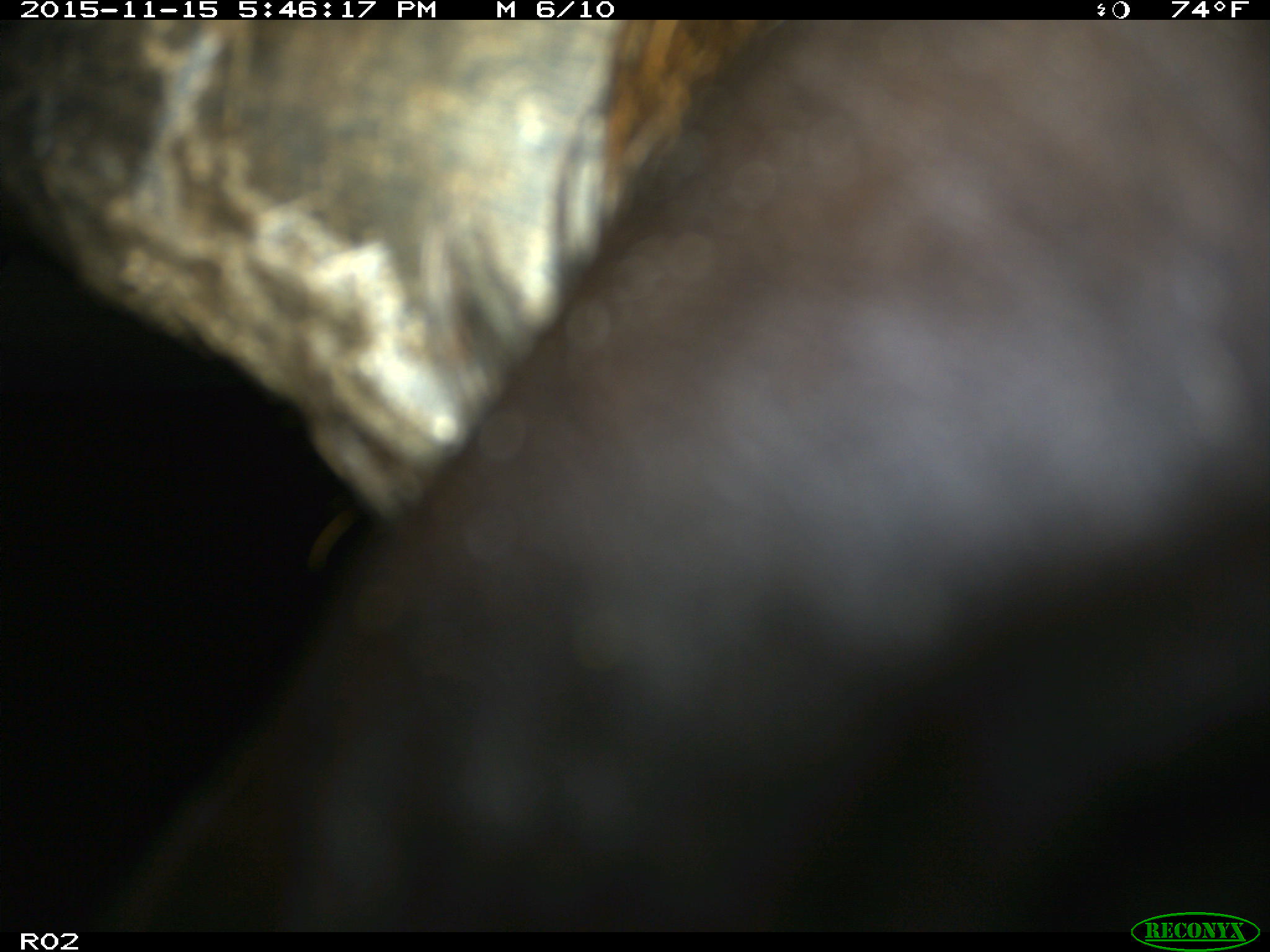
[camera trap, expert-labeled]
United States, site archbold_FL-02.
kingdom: Animalia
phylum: Chordata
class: Mammalia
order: Artiodactyla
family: Bovidae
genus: Bos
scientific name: Bos taurus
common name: domestic cow